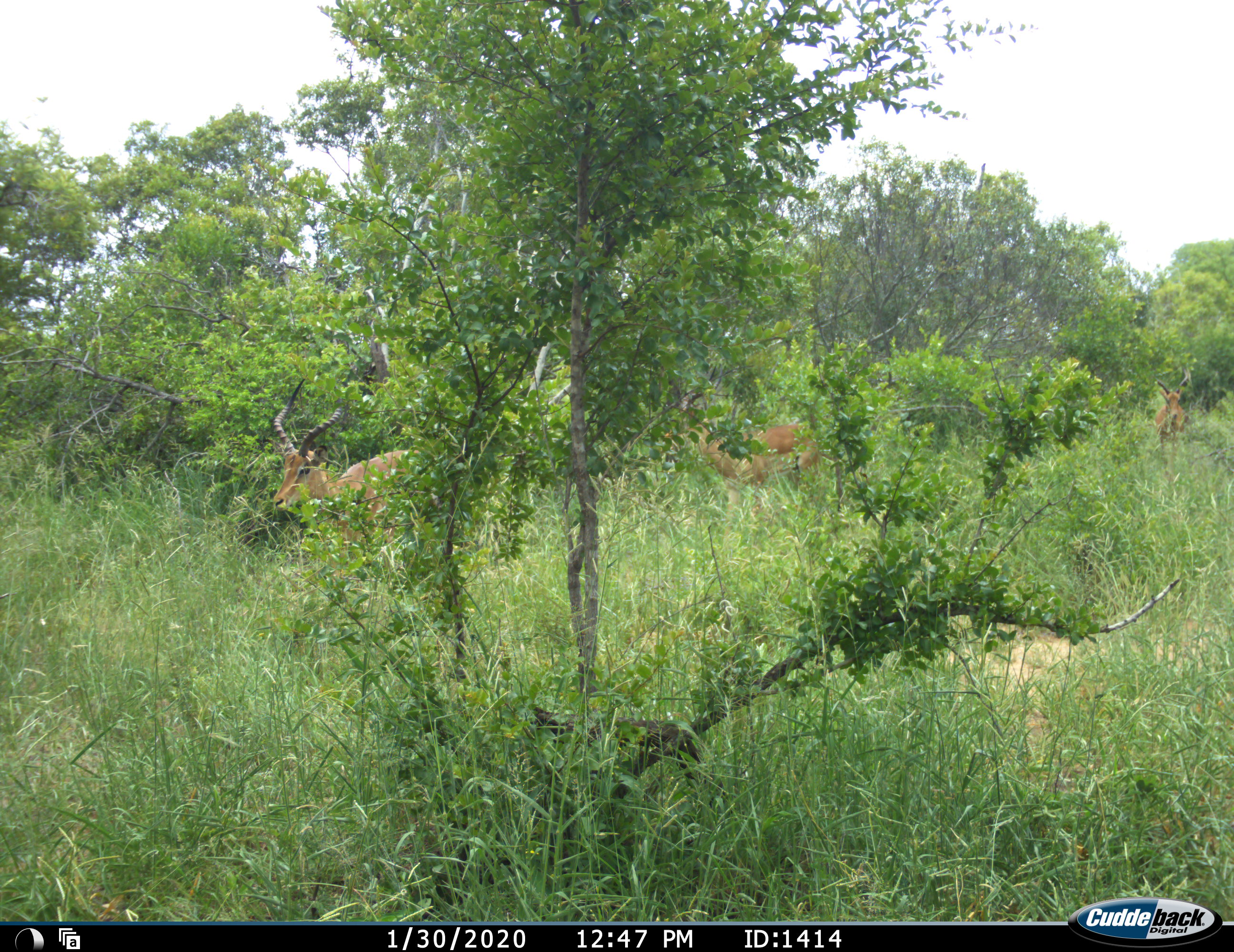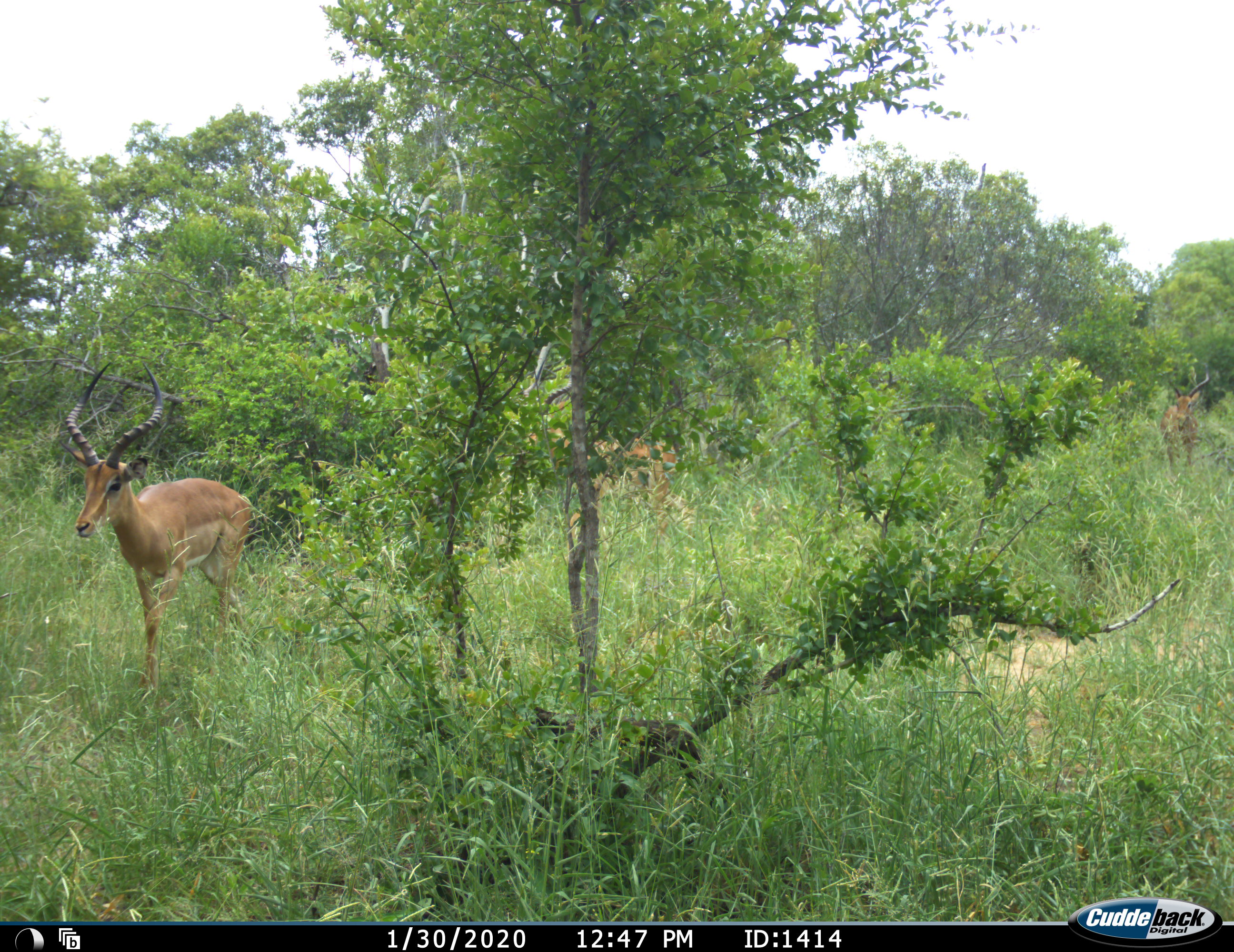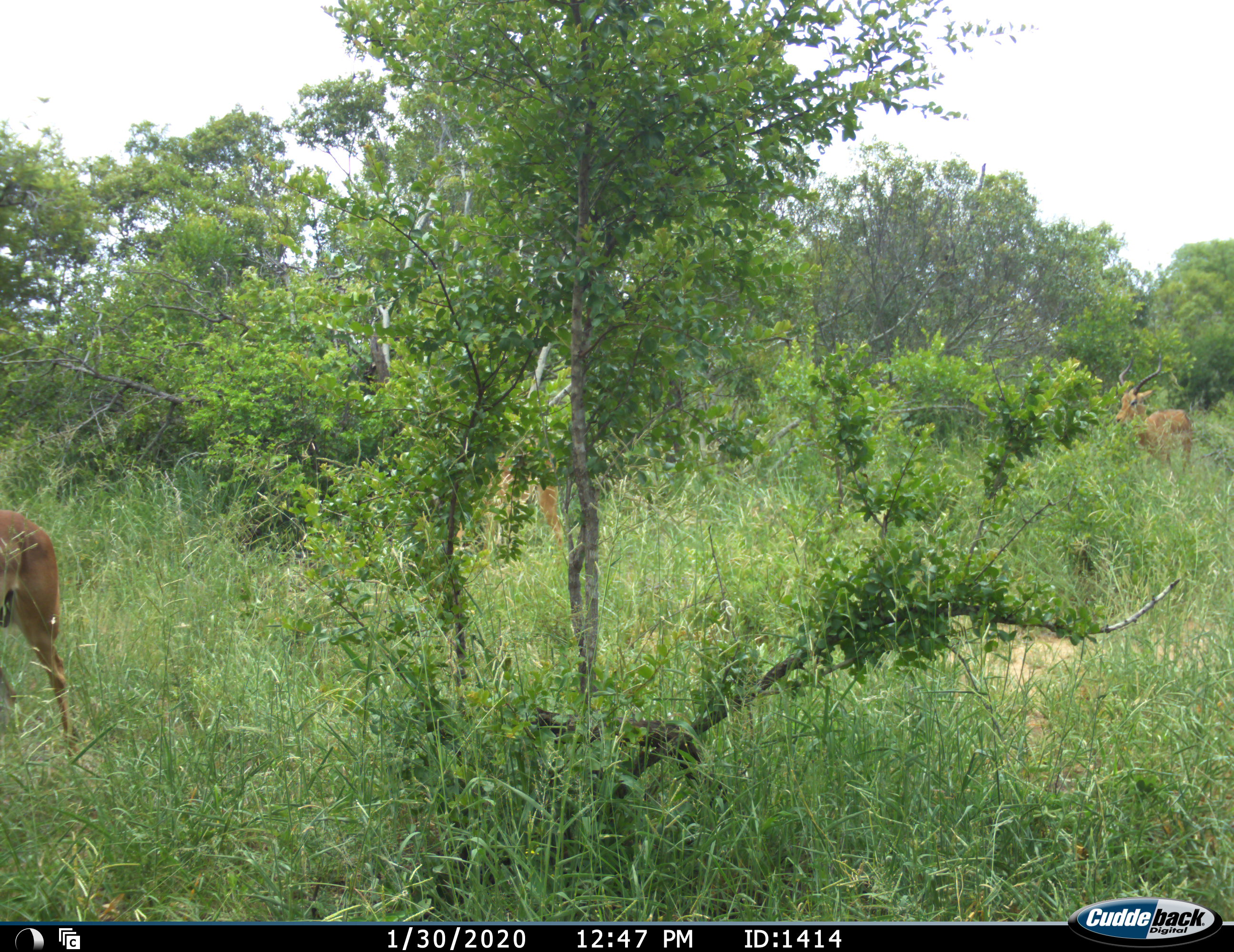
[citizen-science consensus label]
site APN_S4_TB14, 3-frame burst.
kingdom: Animalia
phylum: Chordata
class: Mammalia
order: Artiodactyla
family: Bovidae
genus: Aepyceros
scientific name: Aepyceros melampus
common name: impala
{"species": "impala (Aepyceros melampus)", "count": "3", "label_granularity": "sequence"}